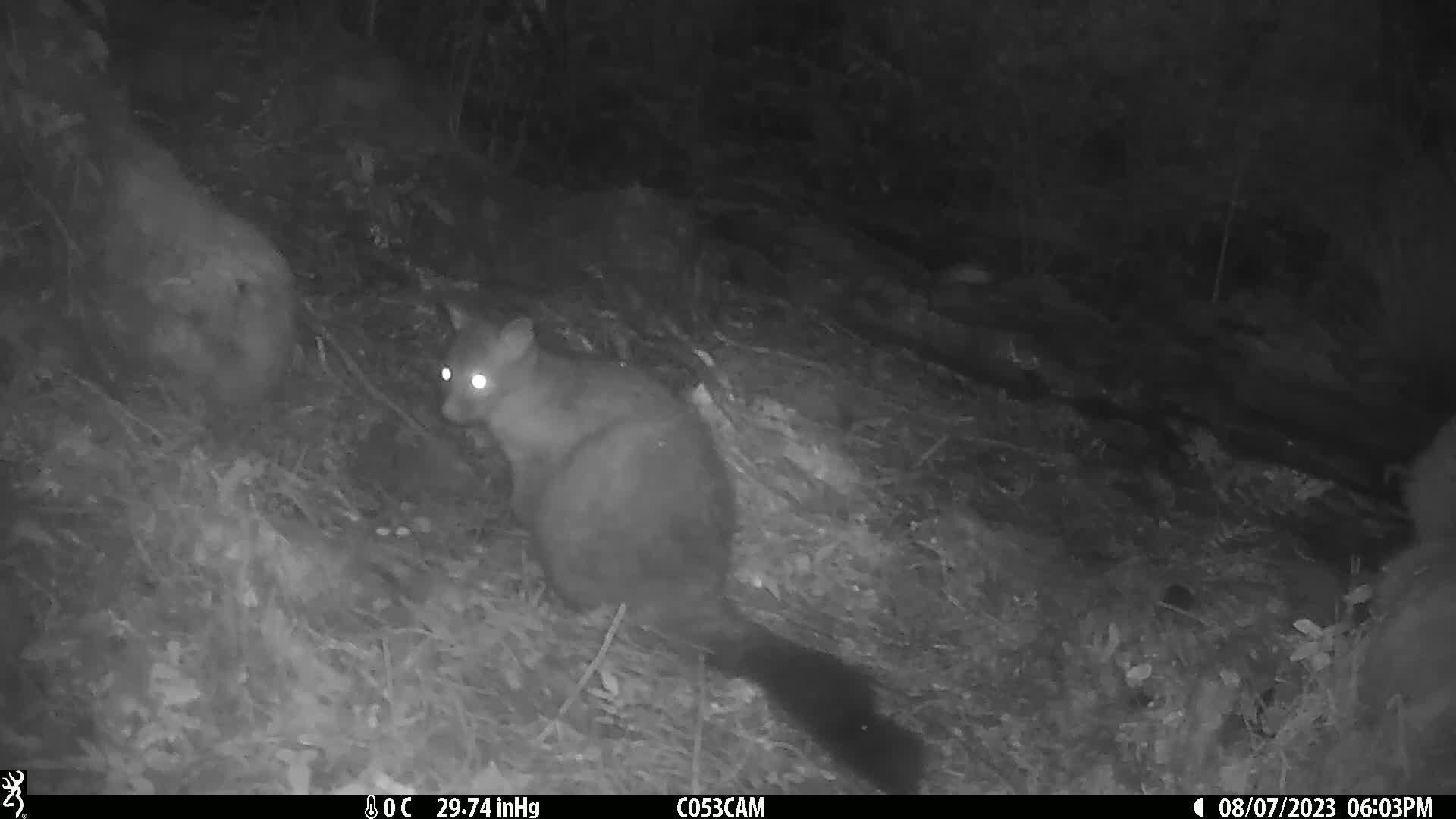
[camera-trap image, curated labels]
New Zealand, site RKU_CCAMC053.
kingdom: Animalia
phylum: Chordata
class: Mammalia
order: Diprotodontia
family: Phalangeridae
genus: Trichosurus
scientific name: Trichosurus vulpecula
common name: common brushtail possum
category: possum